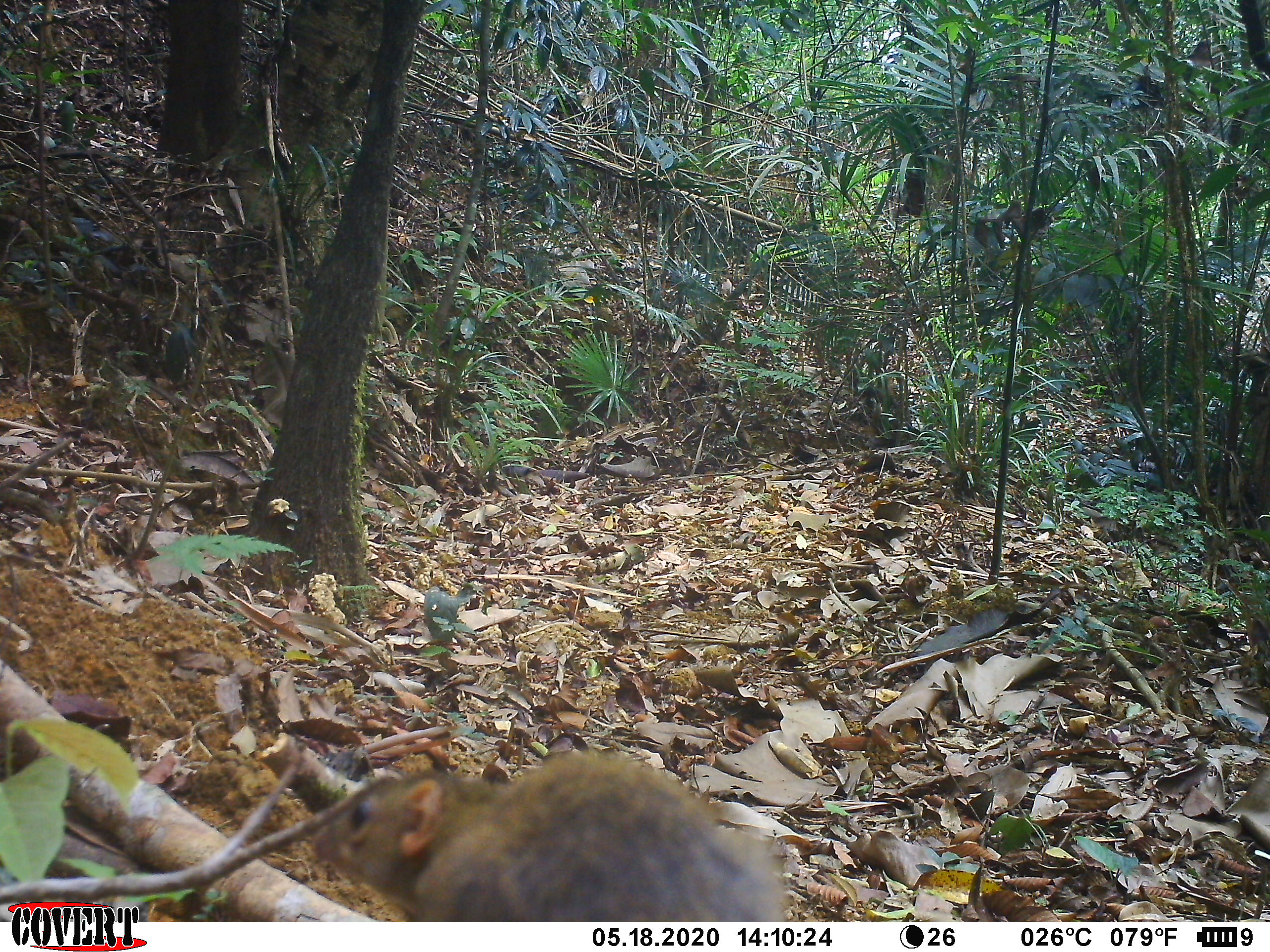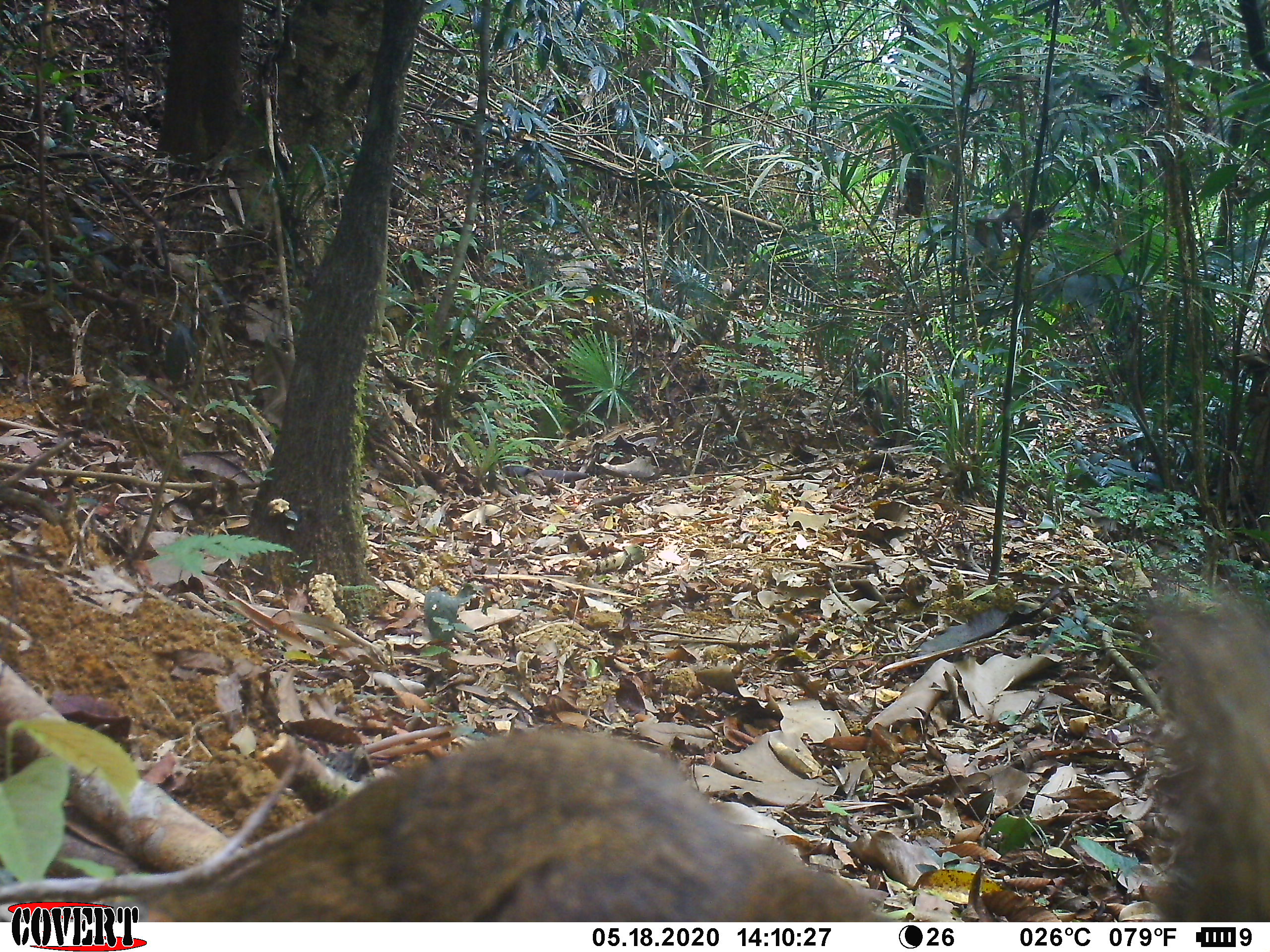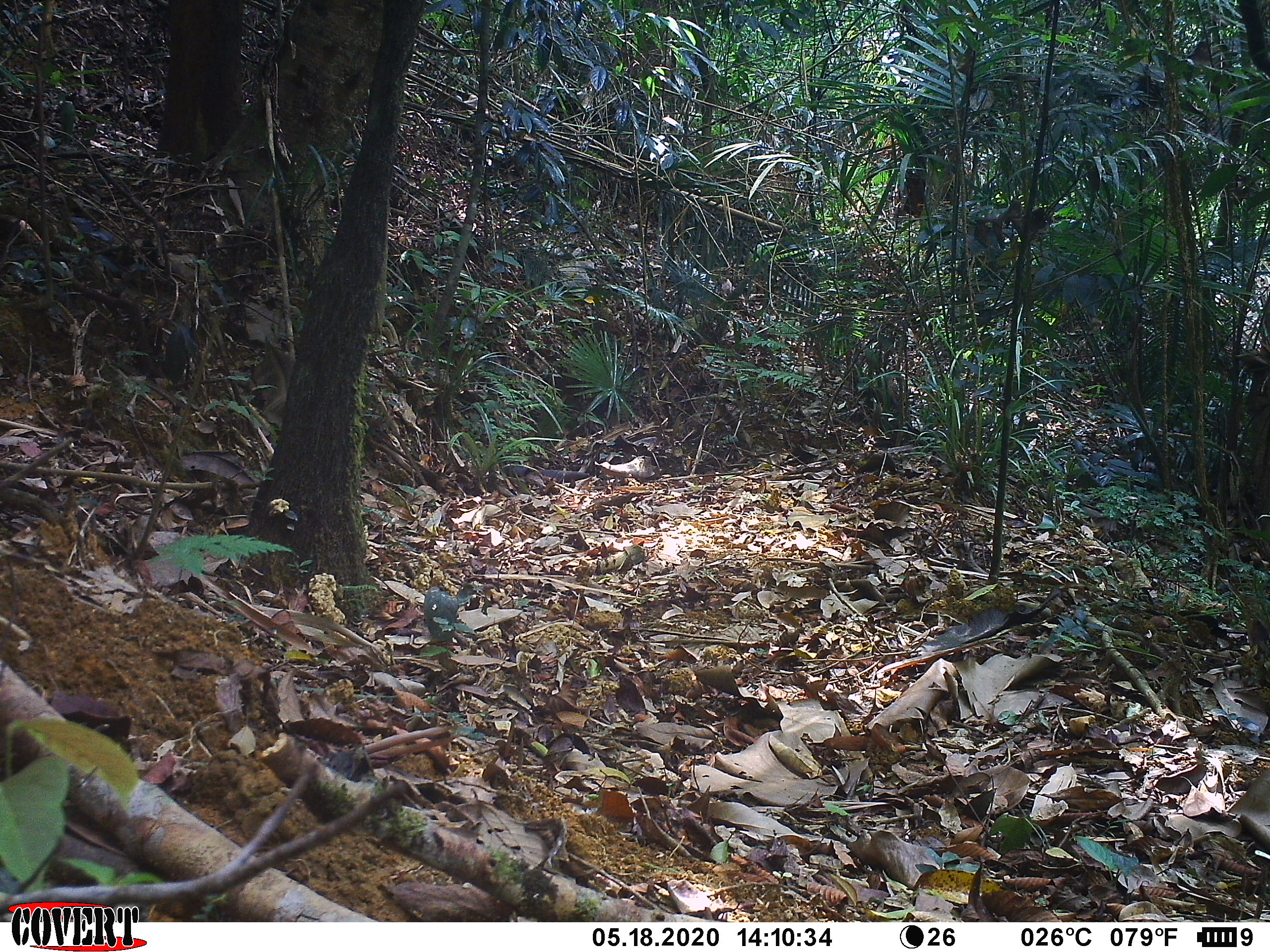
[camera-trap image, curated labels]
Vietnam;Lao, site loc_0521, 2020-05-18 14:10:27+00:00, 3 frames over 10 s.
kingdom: Animalia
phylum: Chordata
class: Mammalia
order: Scandentia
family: Tupaiidae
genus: Tupaia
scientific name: Tupaia belangeri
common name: northern treeshrew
Northern treeshrew (Tupaia belangeri). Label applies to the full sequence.